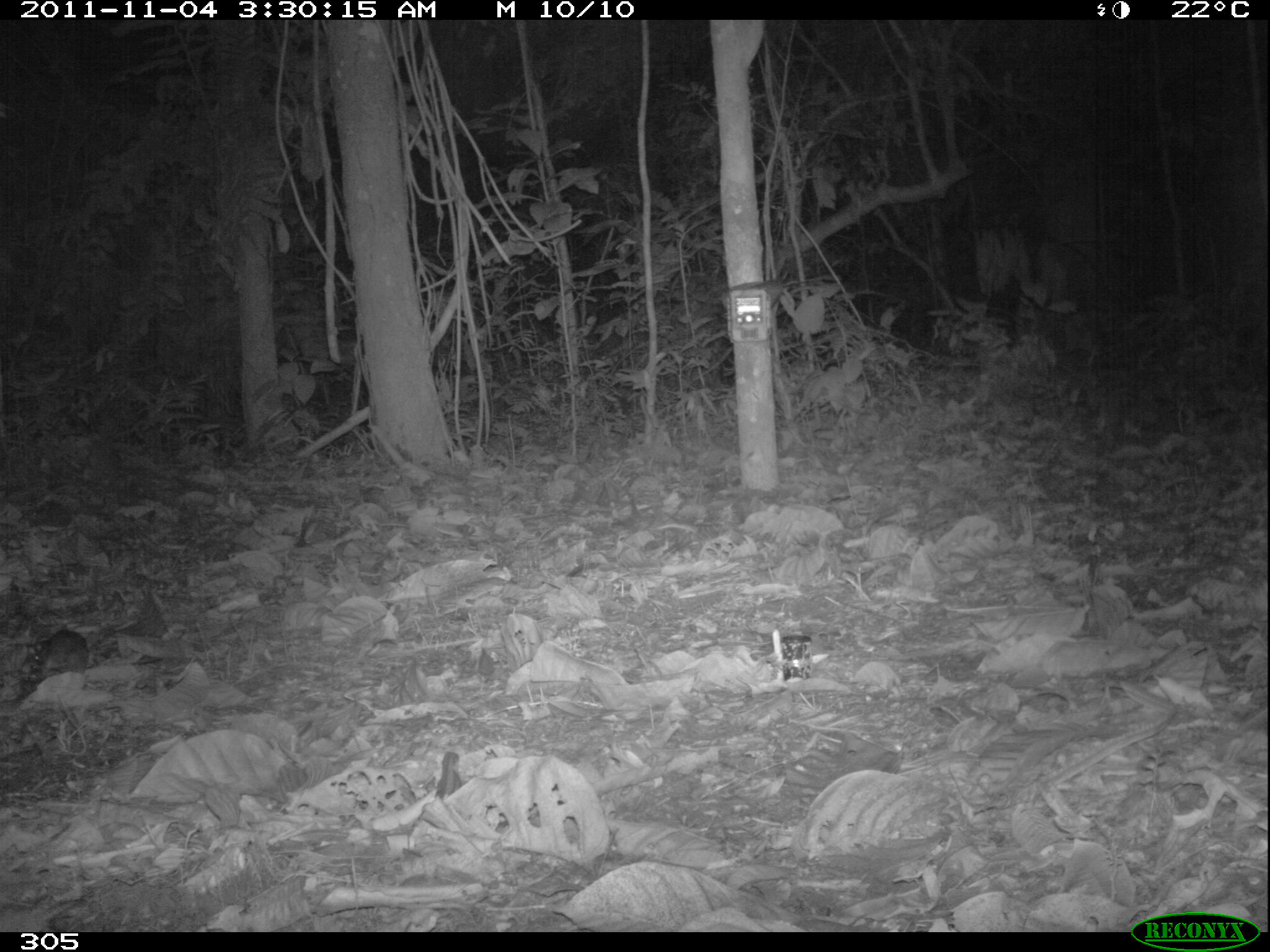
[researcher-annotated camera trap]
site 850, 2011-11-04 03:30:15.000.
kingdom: Animalia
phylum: Chordata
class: Mammalia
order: Rodentia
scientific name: Rodentia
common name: rodents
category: unknown rodent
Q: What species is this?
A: Unknown rodent (rodents) (Rodentia).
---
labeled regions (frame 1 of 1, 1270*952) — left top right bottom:
unknown rodent: 33 628 89 675